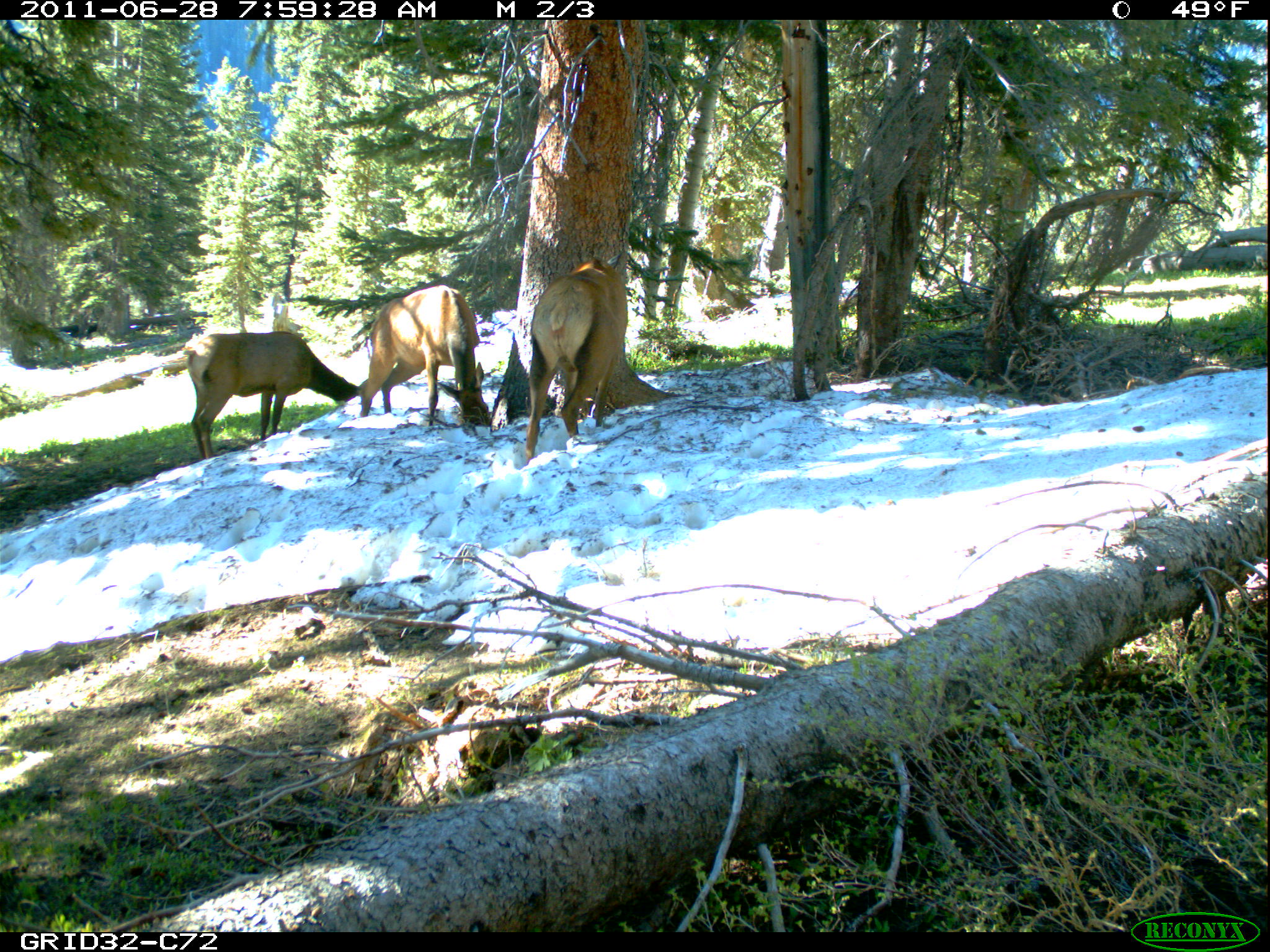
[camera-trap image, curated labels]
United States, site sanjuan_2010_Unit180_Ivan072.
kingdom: Animalia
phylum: Chordata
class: Mammalia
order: Artiodactyla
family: Cervidae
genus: Cervus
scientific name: Cervus elaphus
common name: red deer